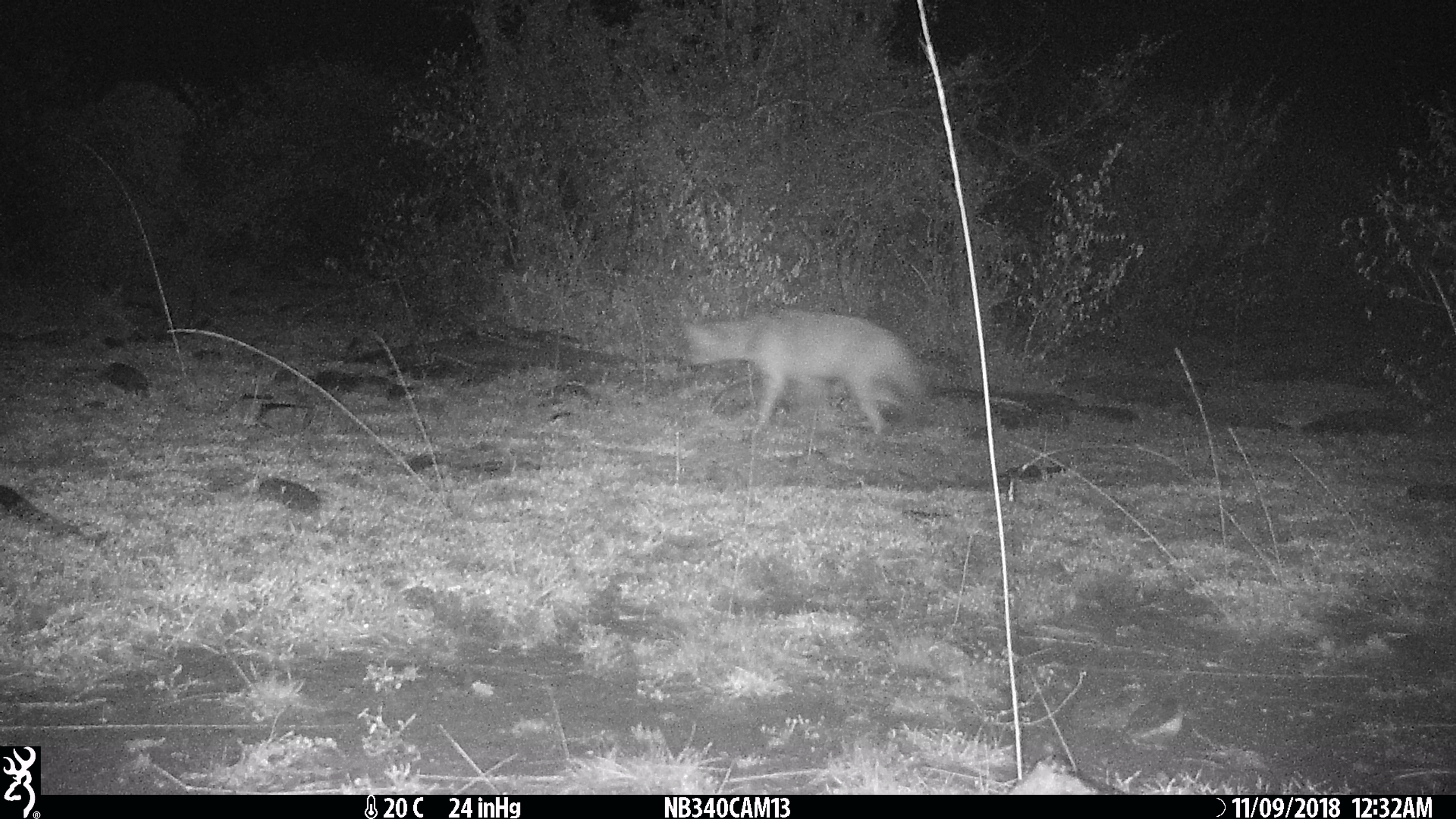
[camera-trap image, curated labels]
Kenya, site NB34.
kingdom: Animalia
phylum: Chordata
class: Mammalia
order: Carnivora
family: Hyaenidae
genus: Proteles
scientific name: Proteles cristatus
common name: aardwolf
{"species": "aardwolf (Proteles cristatus)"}